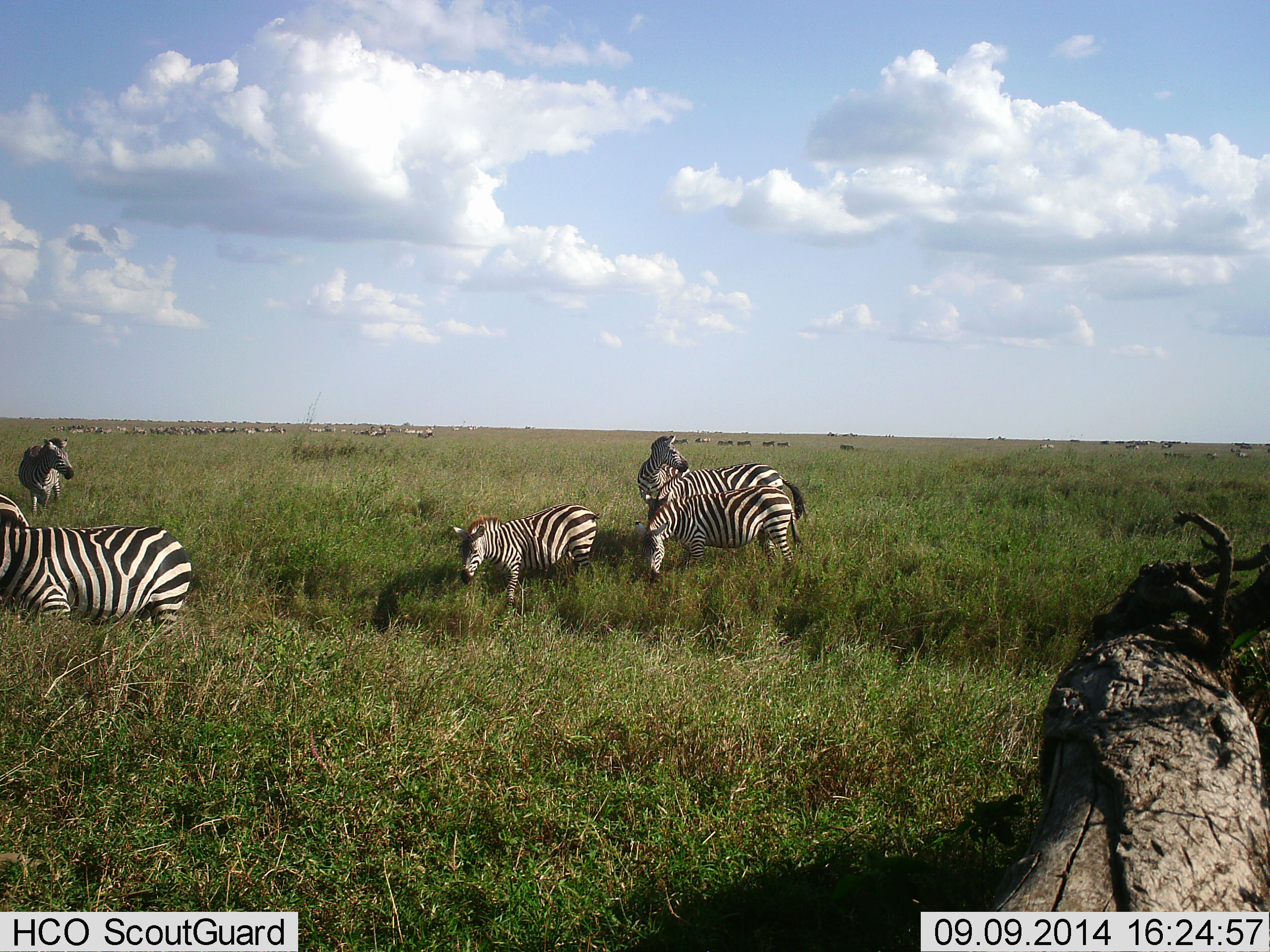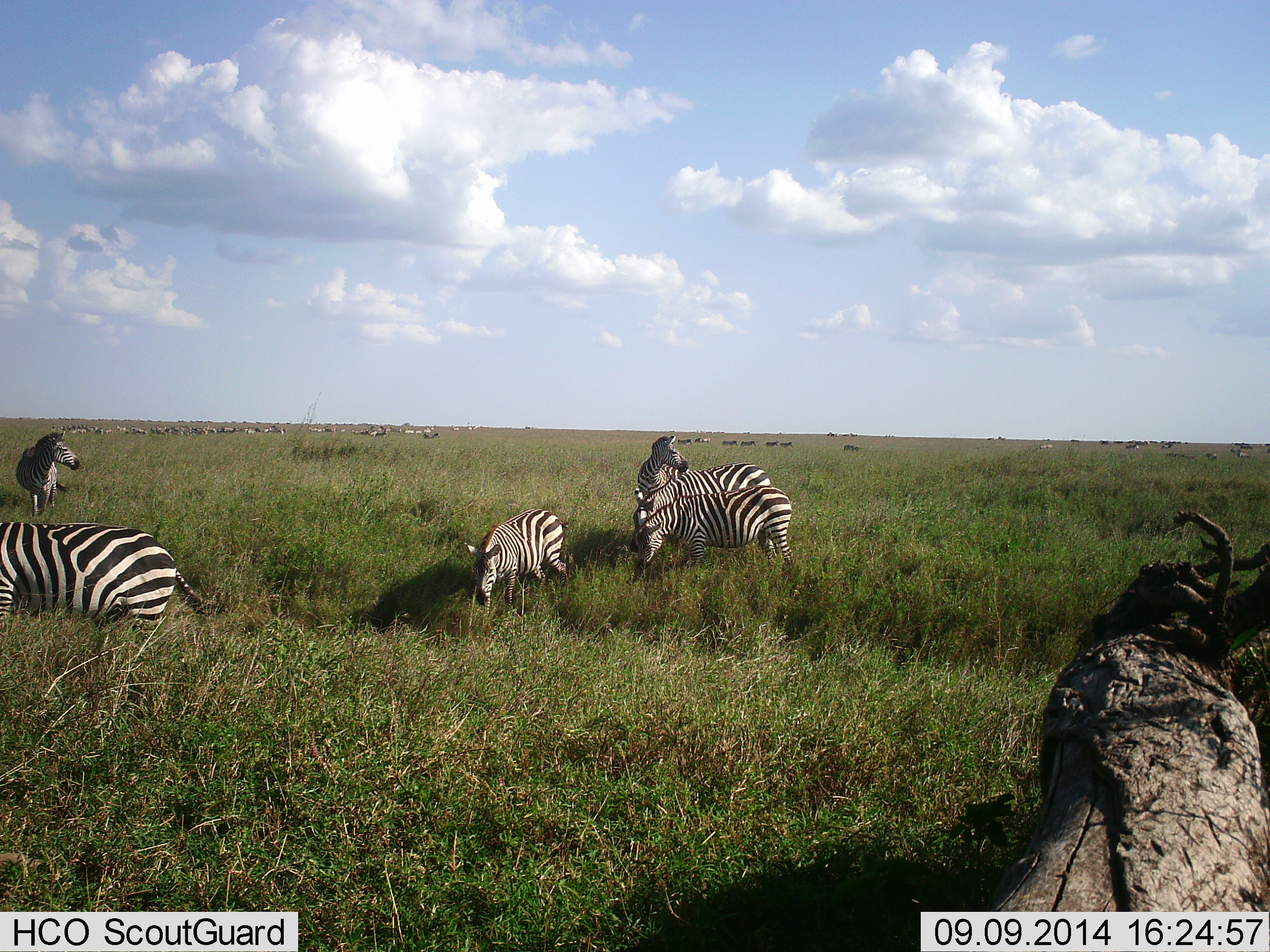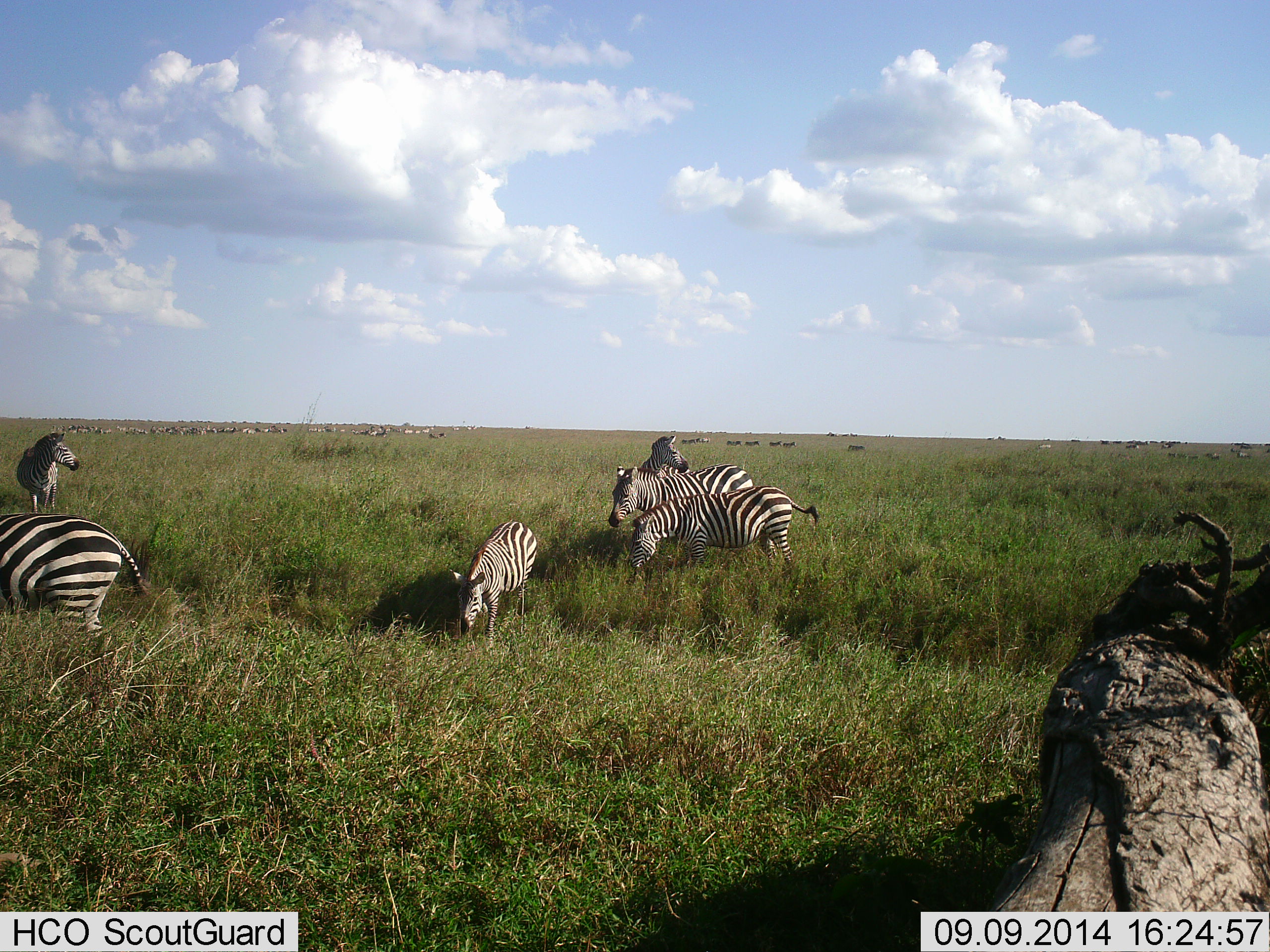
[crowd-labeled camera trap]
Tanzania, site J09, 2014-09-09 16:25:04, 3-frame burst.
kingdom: Animalia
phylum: Chordata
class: Mammalia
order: Perissodactyla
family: Equidae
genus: Equus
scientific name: Equus quagga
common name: plains zebra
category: zebra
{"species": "zebra (plains zebra) (Equus quagga)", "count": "6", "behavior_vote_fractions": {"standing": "73%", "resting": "0%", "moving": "82%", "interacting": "0%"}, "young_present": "27%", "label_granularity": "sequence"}